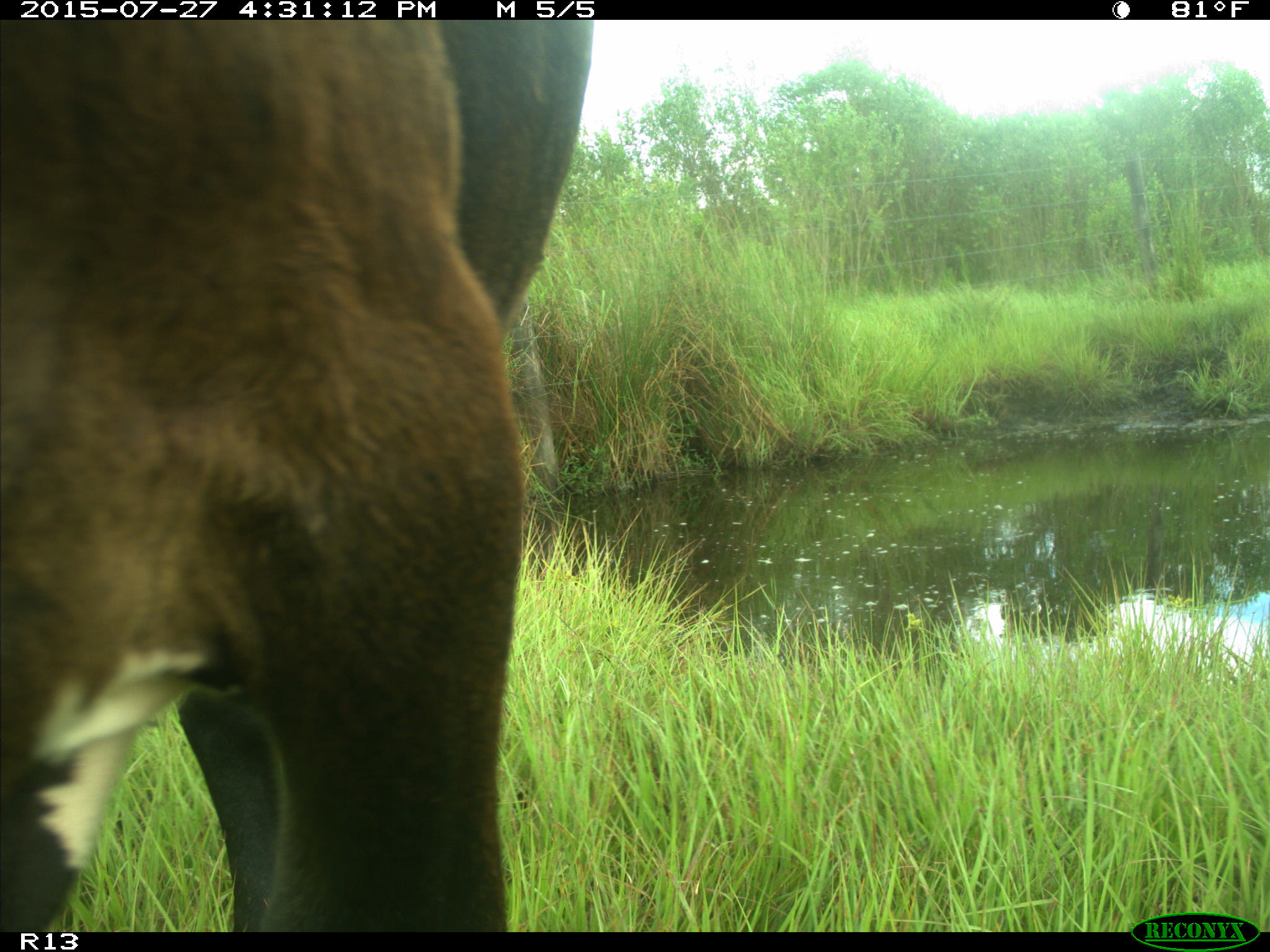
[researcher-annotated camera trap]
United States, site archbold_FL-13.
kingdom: Animalia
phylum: Chordata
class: Mammalia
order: Artiodactyla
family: Bovidae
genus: Bos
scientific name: Bos taurus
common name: domestic cow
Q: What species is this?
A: Bos taurus (domestic cow).